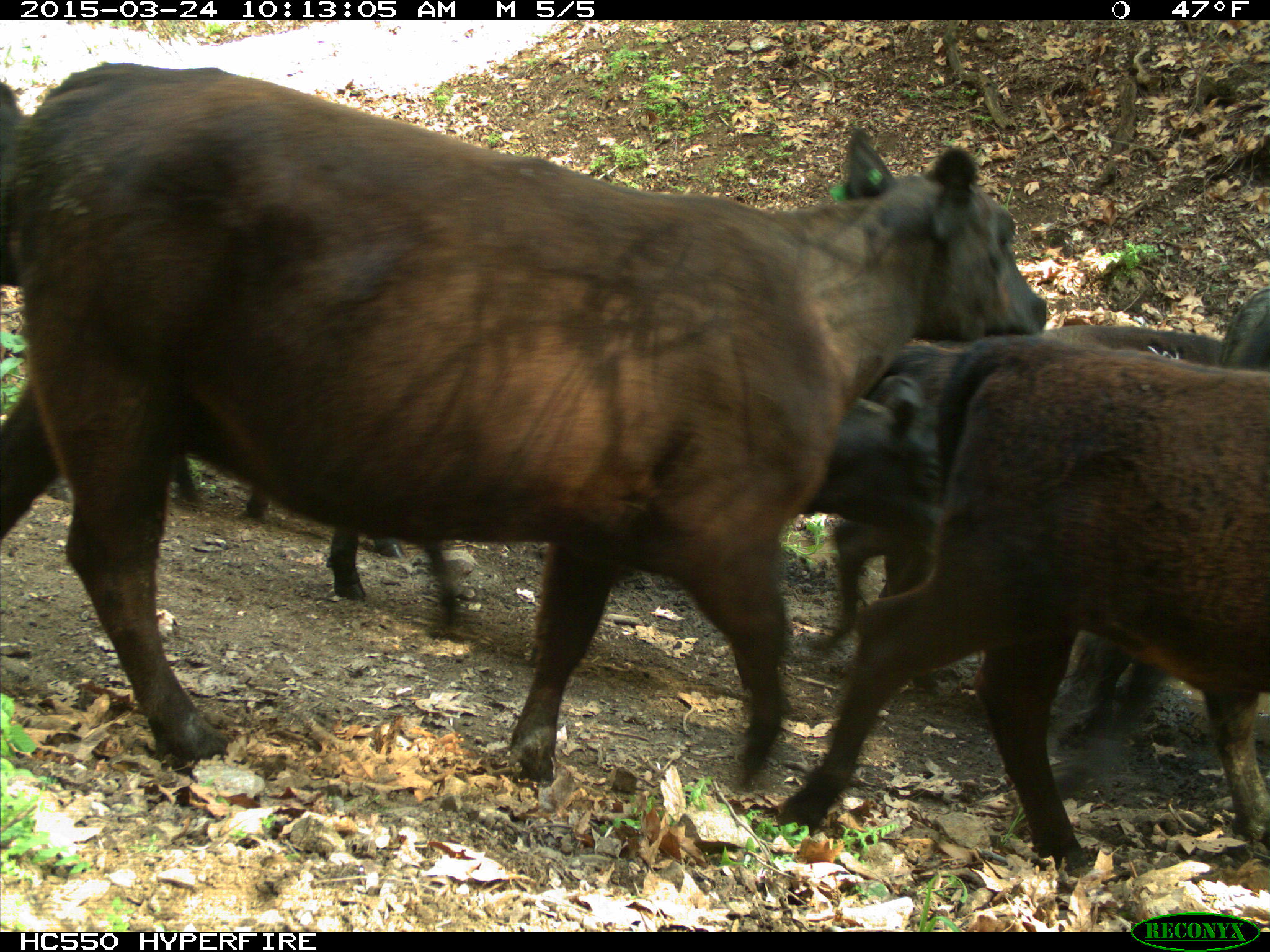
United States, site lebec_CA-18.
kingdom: Animalia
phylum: Chordata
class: Mammalia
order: Artiodactyla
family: Bovidae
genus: Bos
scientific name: Bos taurus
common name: domestic cow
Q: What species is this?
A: Bos taurus (domestic cow).